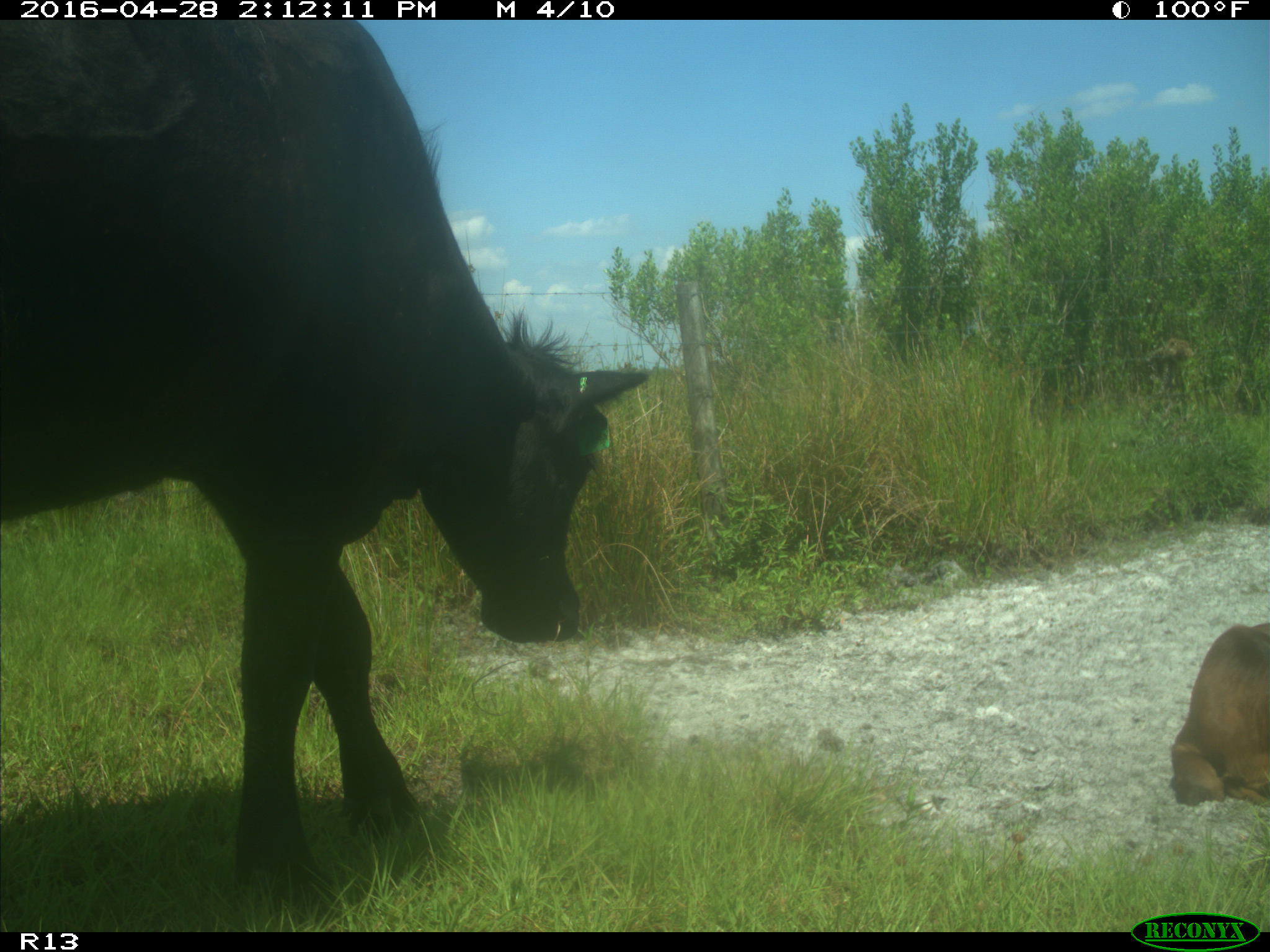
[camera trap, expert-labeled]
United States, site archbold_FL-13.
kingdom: Animalia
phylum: Chordata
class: Mammalia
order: Artiodactyla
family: Bovidae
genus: Bos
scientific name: Bos taurus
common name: domestic cow